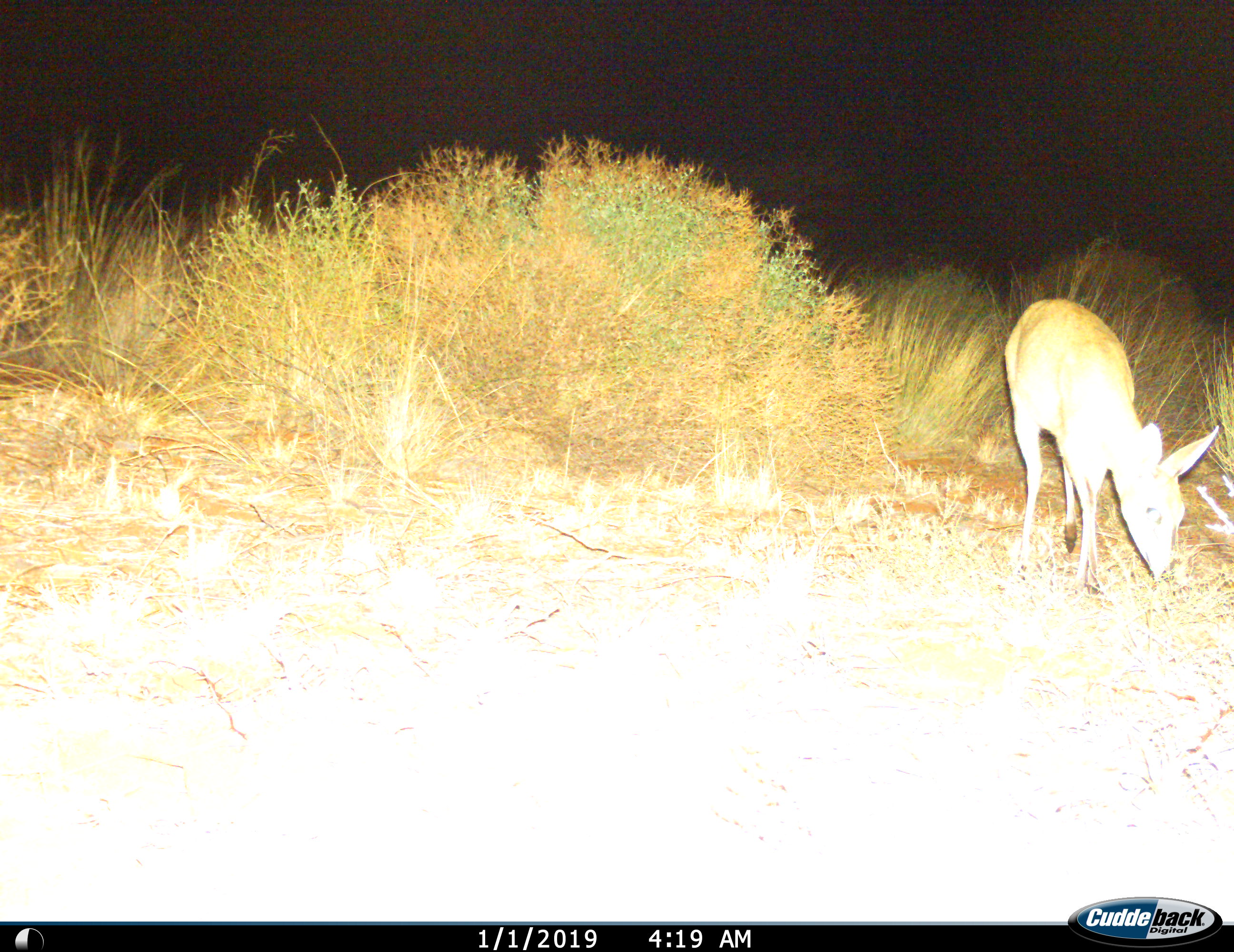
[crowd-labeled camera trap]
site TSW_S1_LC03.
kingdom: Animalia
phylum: Chordata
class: Mammalia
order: Artiodactyla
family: Bovidae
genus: Sylvicapra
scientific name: Sylvicapra grimmia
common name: common duiker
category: duikercommongrey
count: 1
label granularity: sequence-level